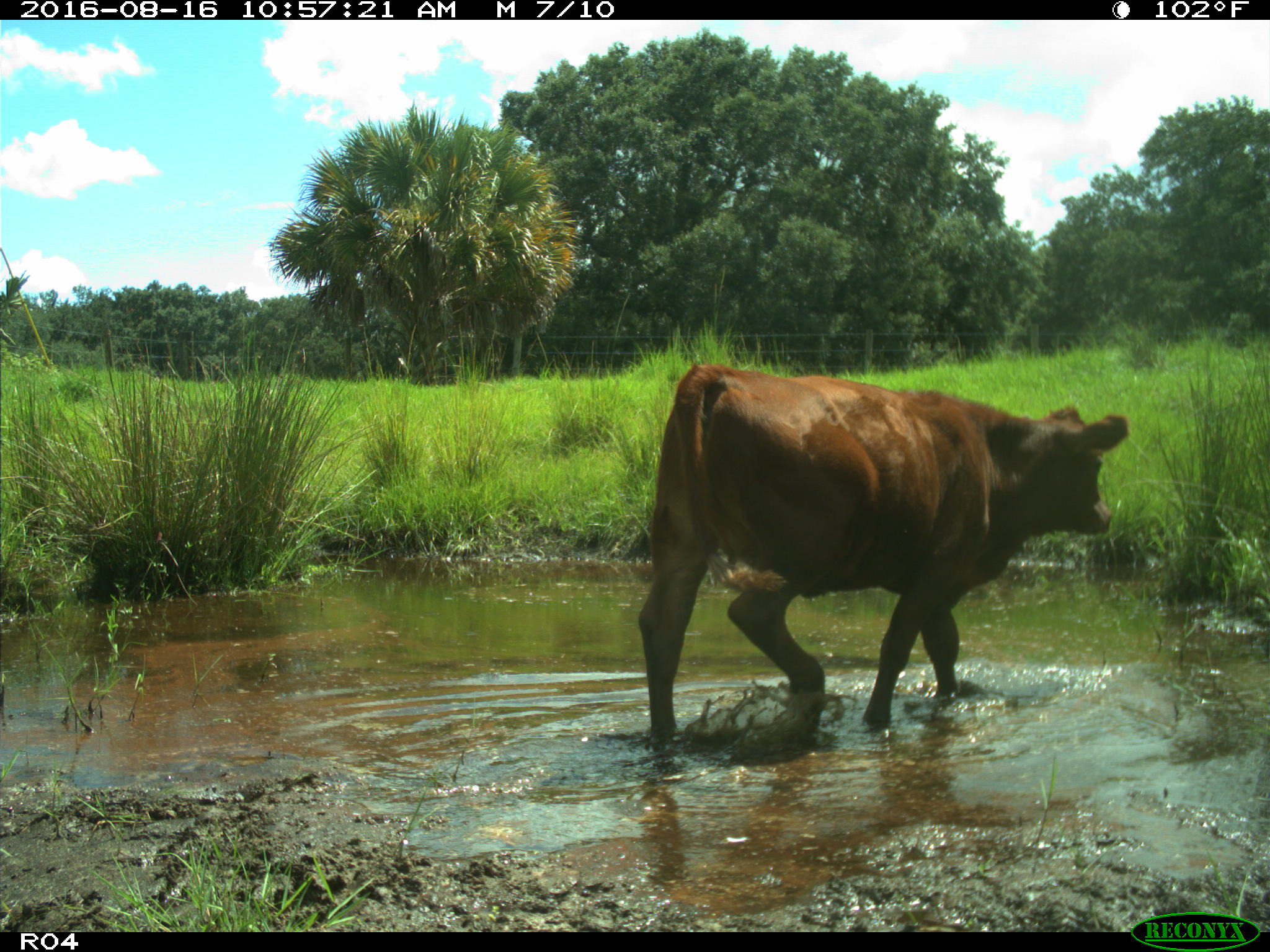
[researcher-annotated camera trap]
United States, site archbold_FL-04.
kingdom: Animalia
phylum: Chordata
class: Mammalia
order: Artiodactyla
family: Bovidae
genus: Bos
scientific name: Bos taurus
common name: domestic cow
Bos taurus (domestic cow).